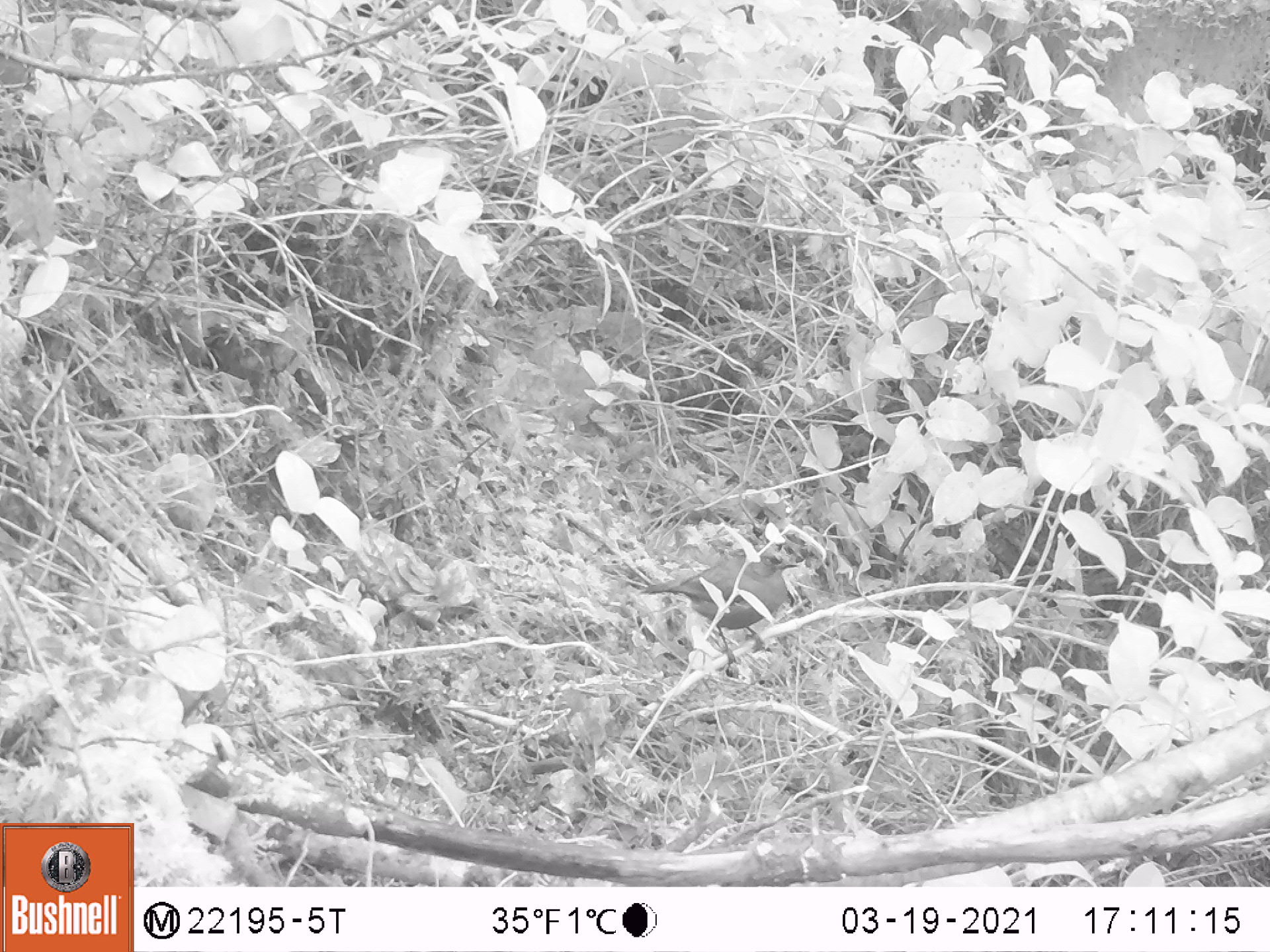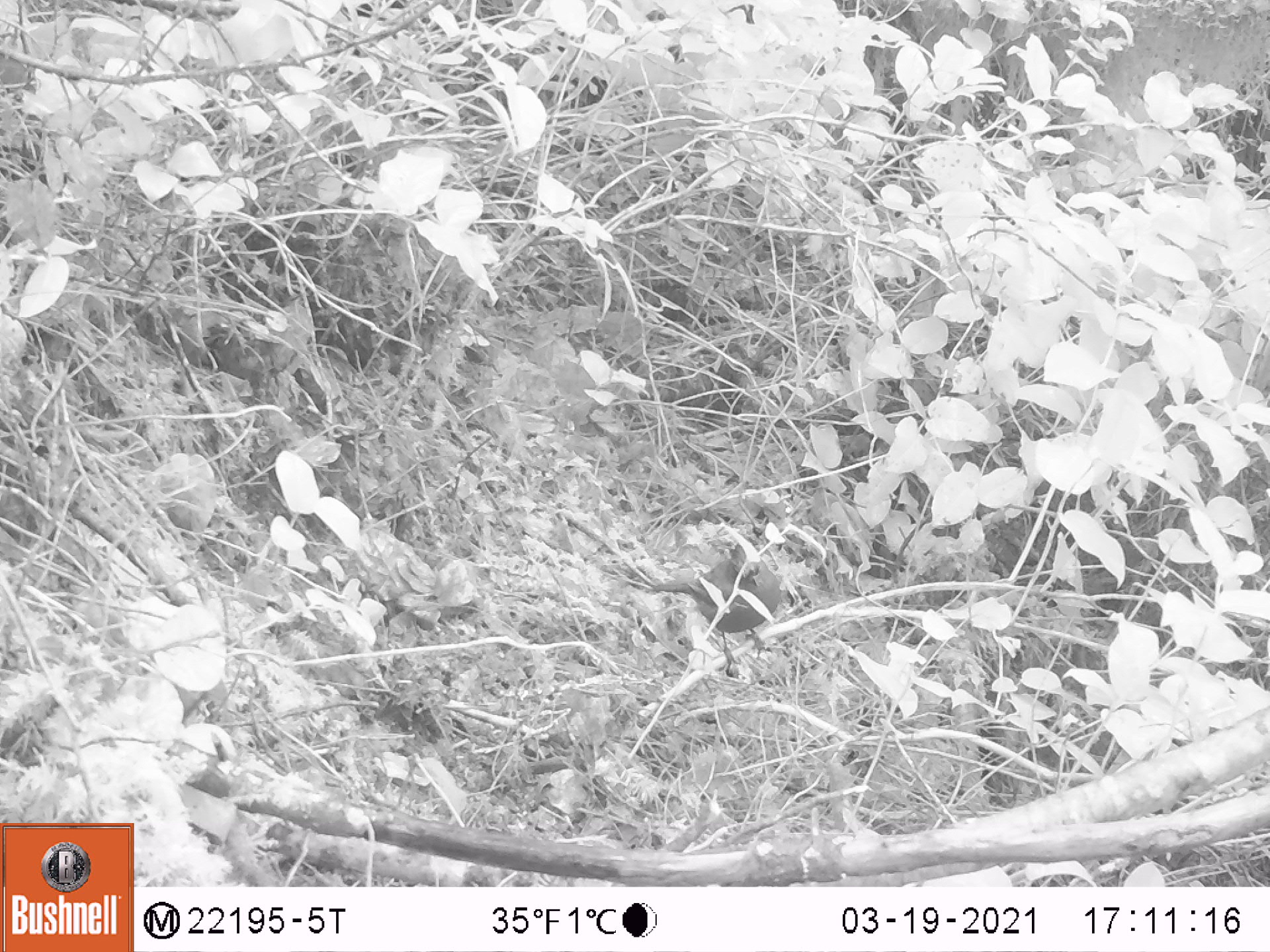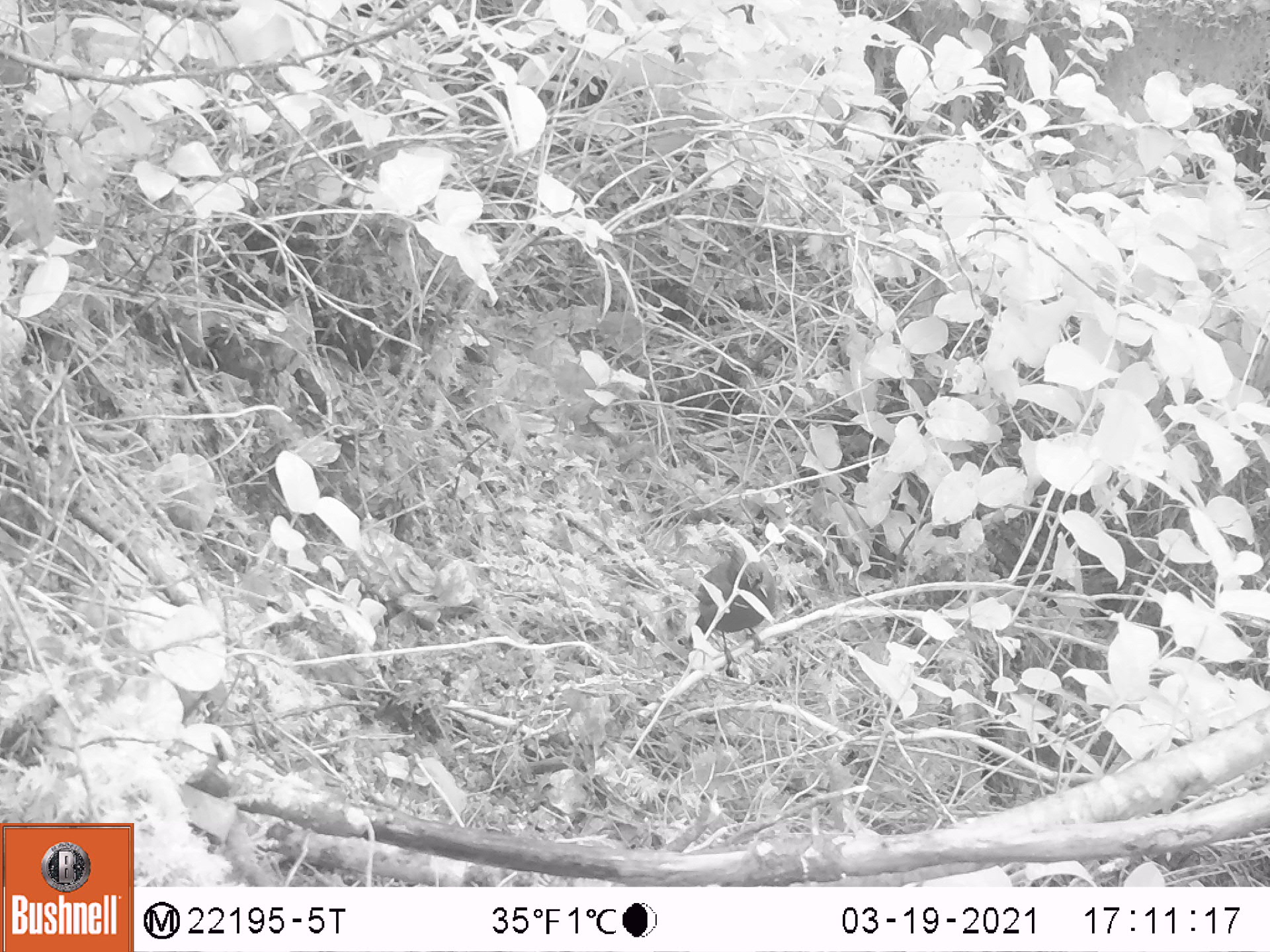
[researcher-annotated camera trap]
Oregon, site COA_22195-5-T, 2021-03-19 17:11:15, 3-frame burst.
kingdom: Animalia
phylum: Chordata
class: Aves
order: Passeriformes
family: Corvidae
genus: Cyanocitta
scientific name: Cyanocitta stelleri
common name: steller's jay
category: stellers jay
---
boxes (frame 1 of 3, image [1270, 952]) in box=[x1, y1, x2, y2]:
stellers jay: box=[619, 517, 837, 692]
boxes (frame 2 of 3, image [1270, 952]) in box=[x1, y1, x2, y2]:
stellers jay: box=[616, 504, 832, 686]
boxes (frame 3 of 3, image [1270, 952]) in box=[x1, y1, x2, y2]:
stellers jay: box=[660, 503, 810, 697]